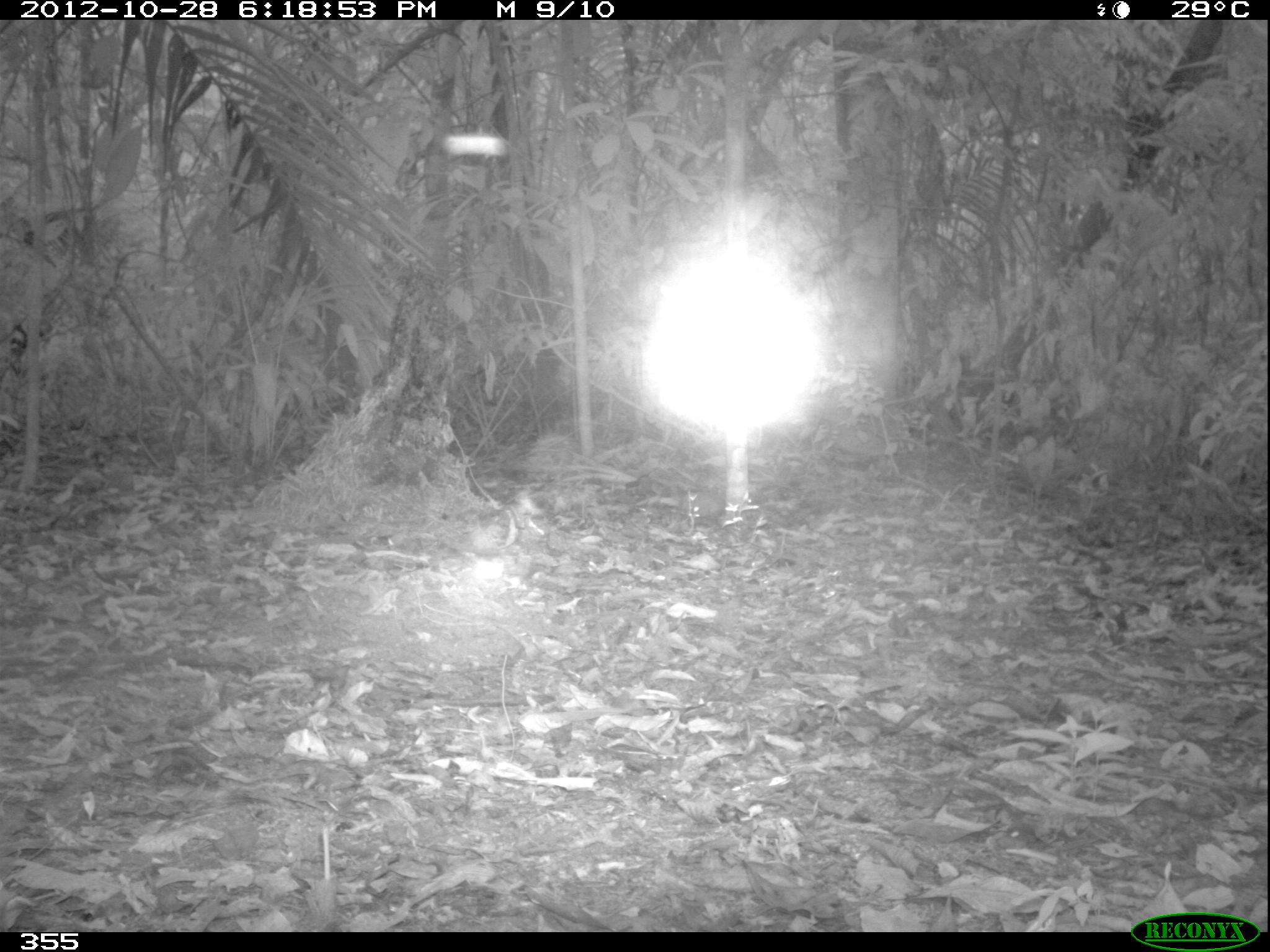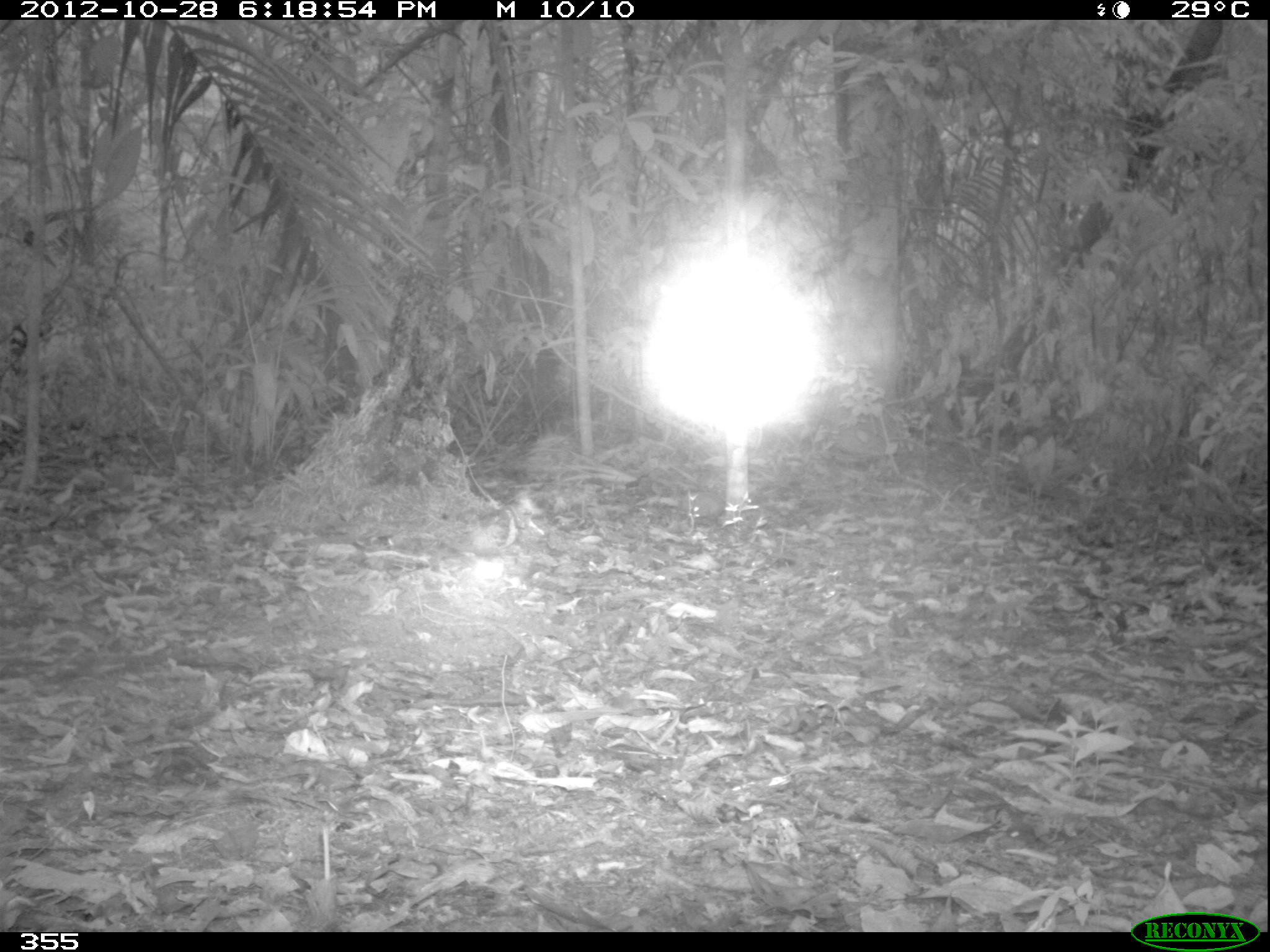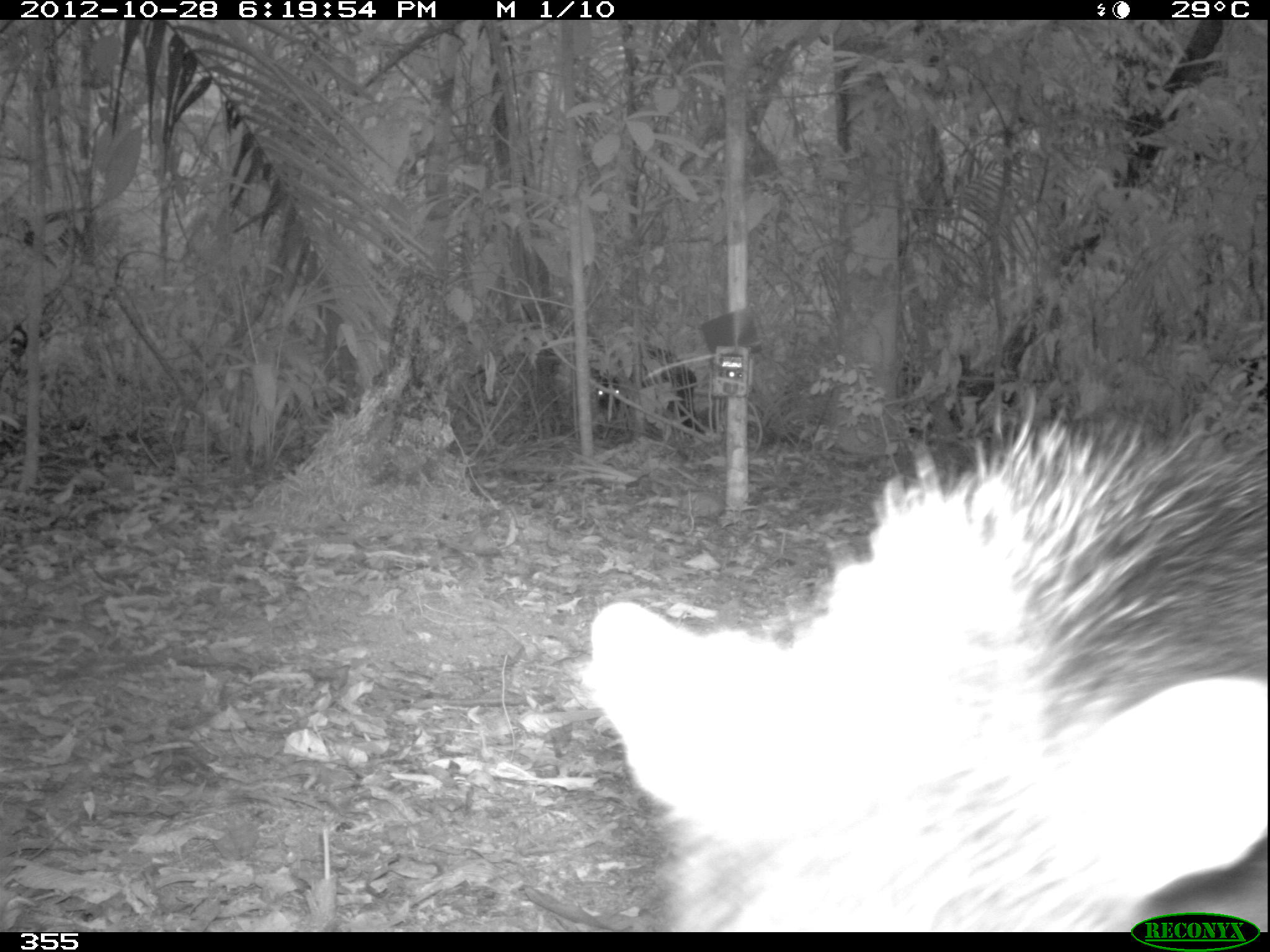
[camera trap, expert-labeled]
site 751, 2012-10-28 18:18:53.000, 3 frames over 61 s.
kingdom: Animalia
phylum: Chordata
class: Mammalia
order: Artiodactyla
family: Tayassuidae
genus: Tayassu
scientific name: Tayassu pecari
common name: white-lipped peccary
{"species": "Tayassu pecari (white-lipped peccary)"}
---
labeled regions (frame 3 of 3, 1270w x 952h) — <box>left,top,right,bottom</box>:
tayassu pecari: <box>578,386,1266,929</box>; <box>591,342,699,439</box>